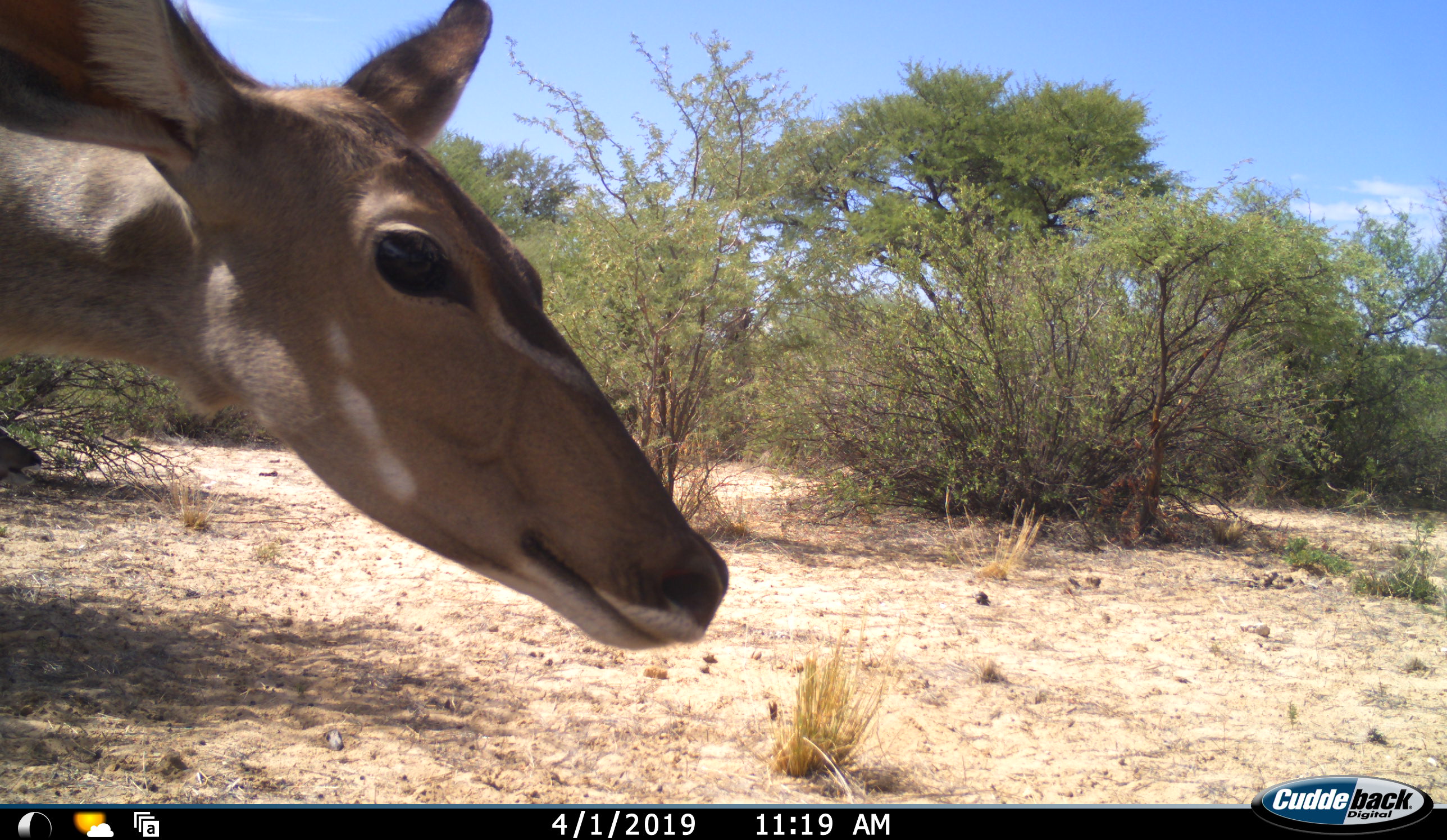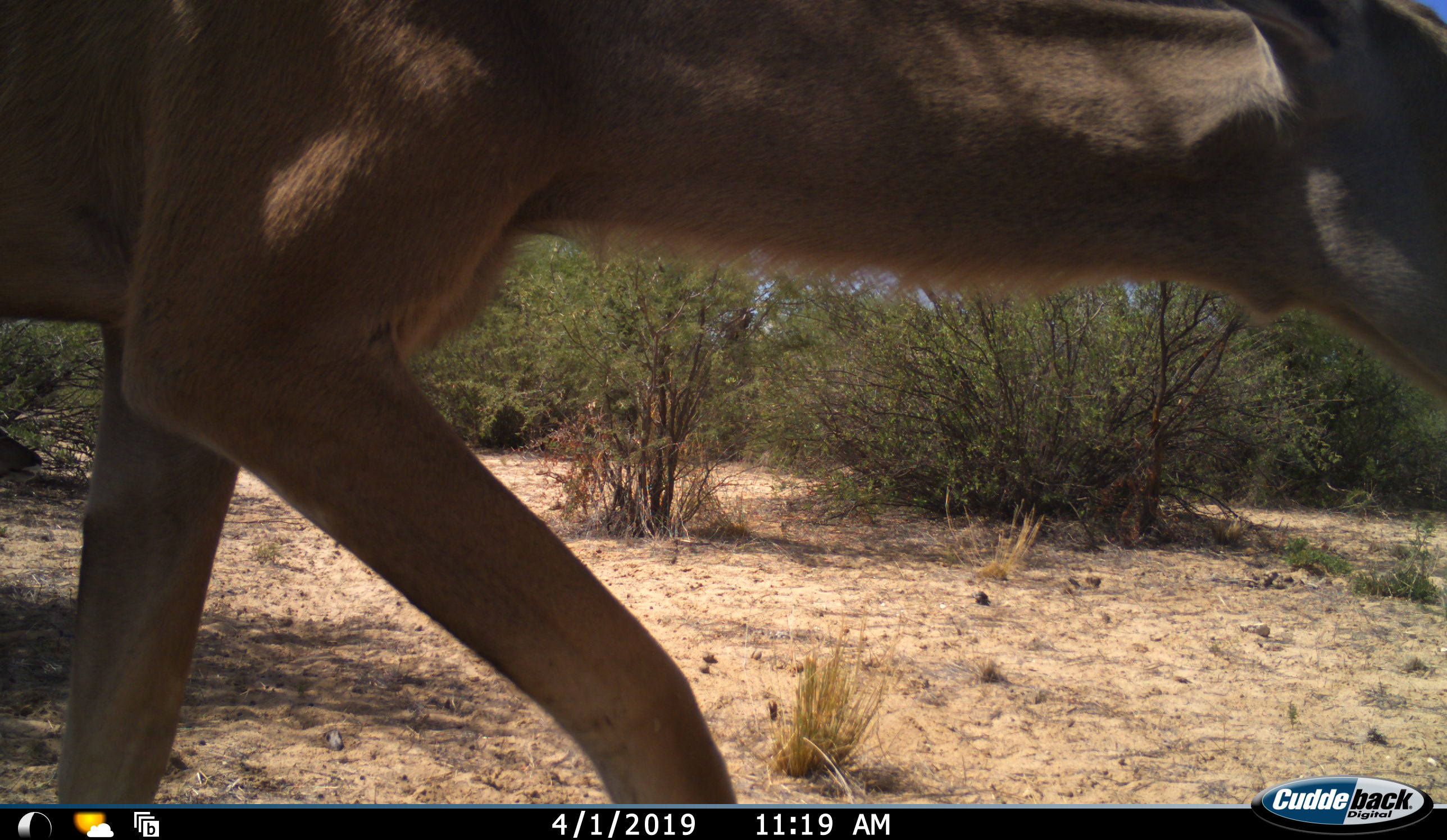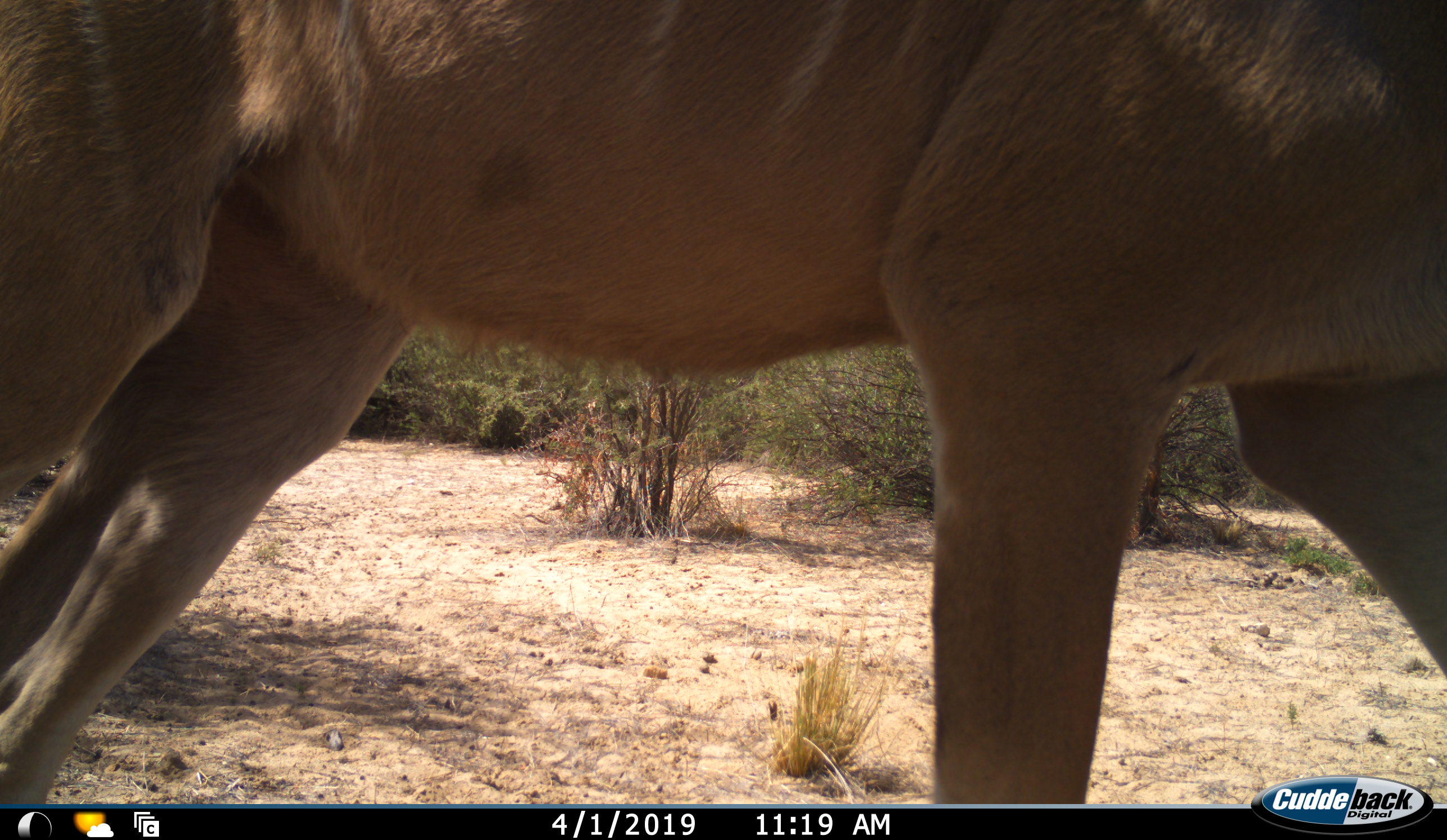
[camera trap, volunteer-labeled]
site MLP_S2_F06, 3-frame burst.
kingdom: Animalia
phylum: Chordata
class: Mammalia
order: Artiodactyla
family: Bovidae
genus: Tragelaphus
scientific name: Tragelaphus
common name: kudu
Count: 1.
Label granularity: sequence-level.